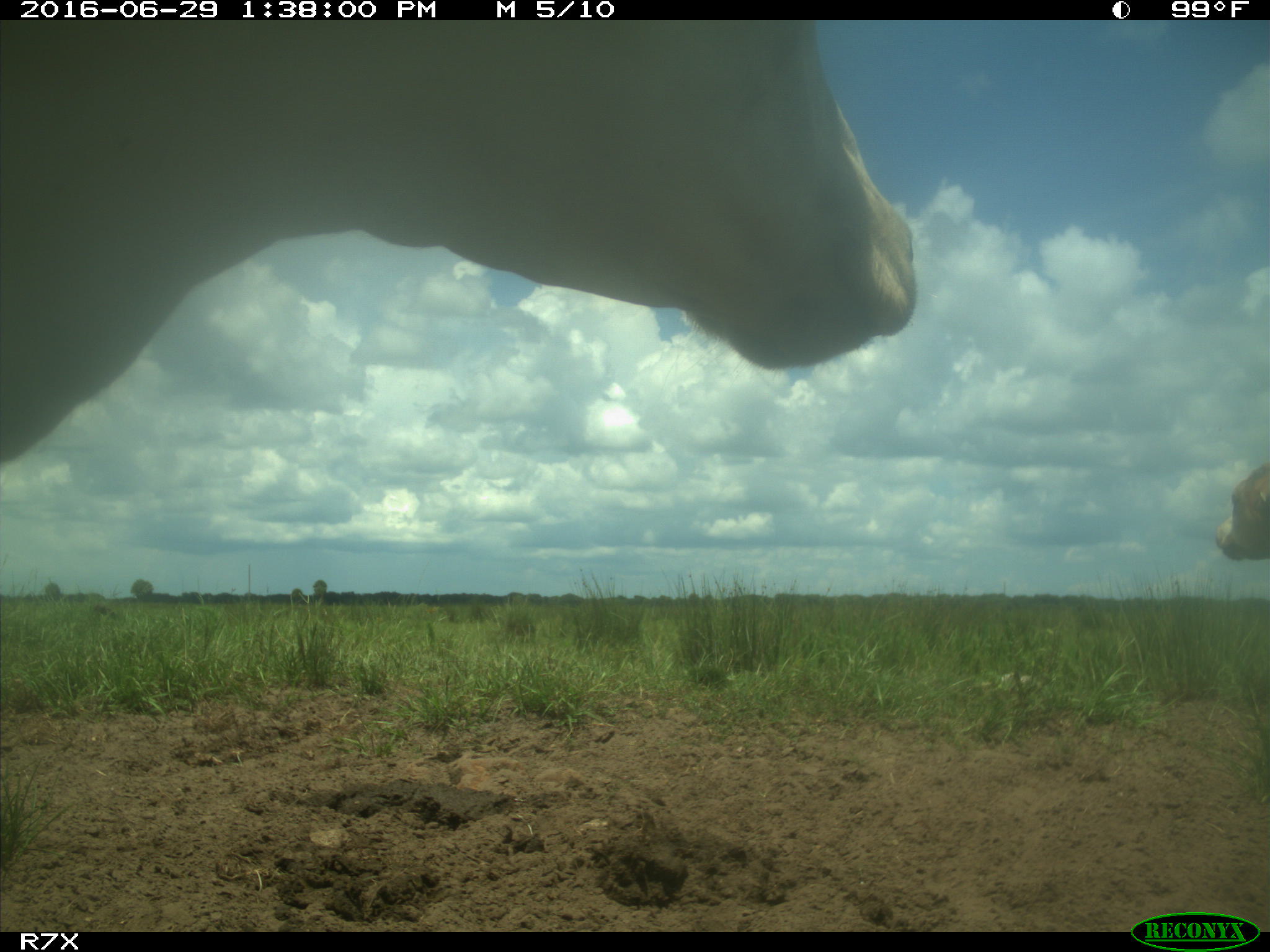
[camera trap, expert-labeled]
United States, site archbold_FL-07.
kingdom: Animalia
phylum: Chordata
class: Mammalia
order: Artiodactyla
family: Bovidae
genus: Bos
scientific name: Bos taurus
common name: domestic cow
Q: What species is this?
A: Bos taurus (domestic cow).